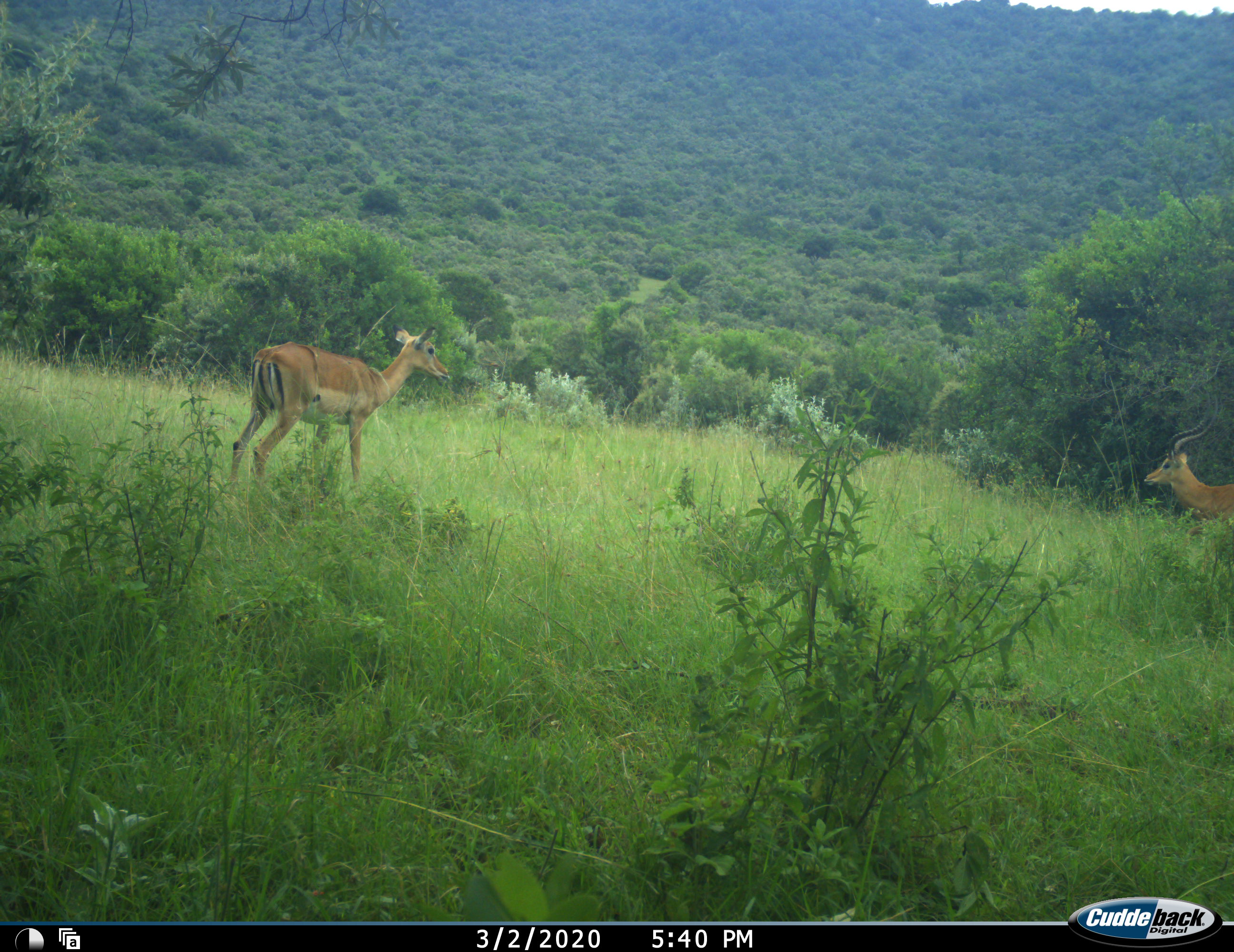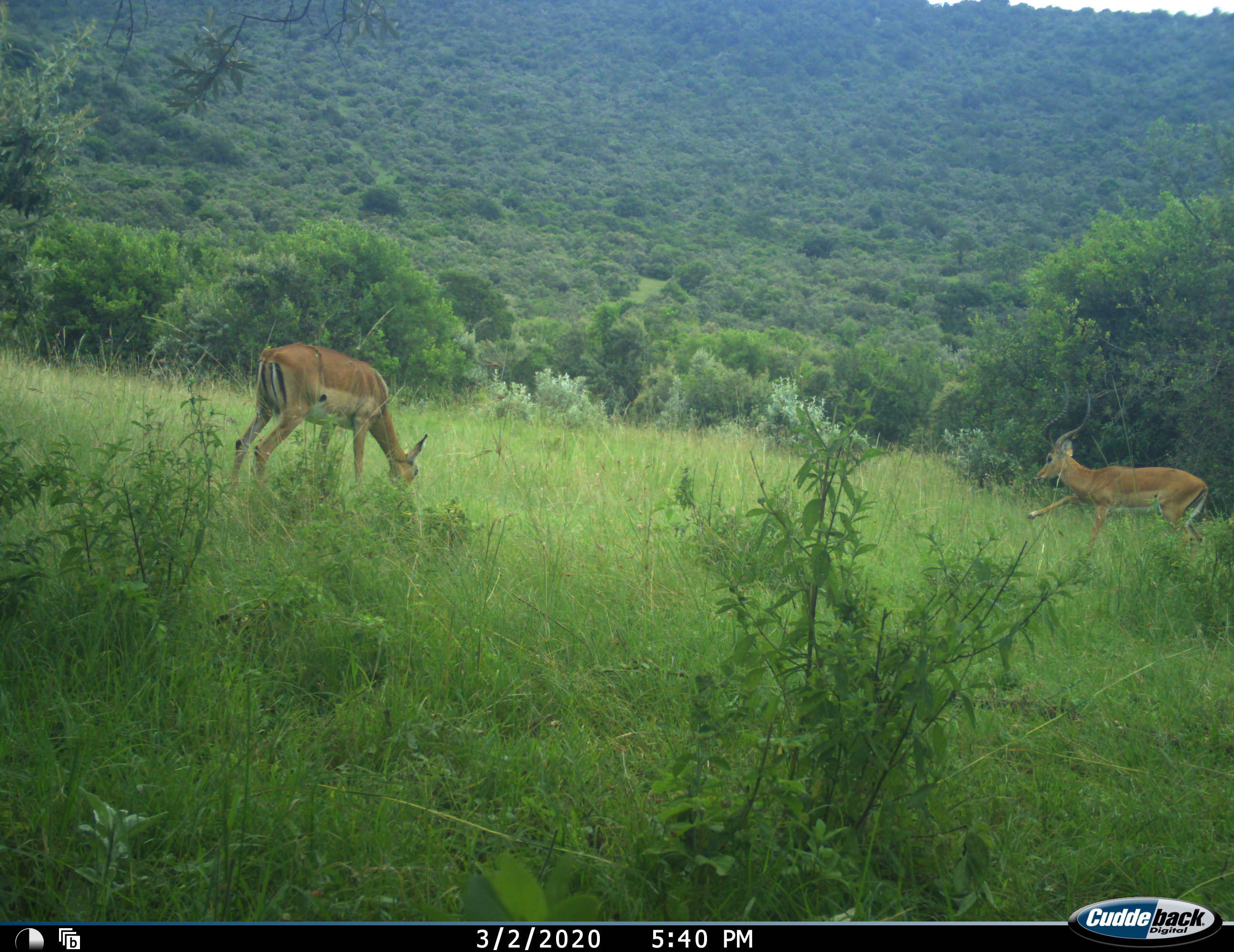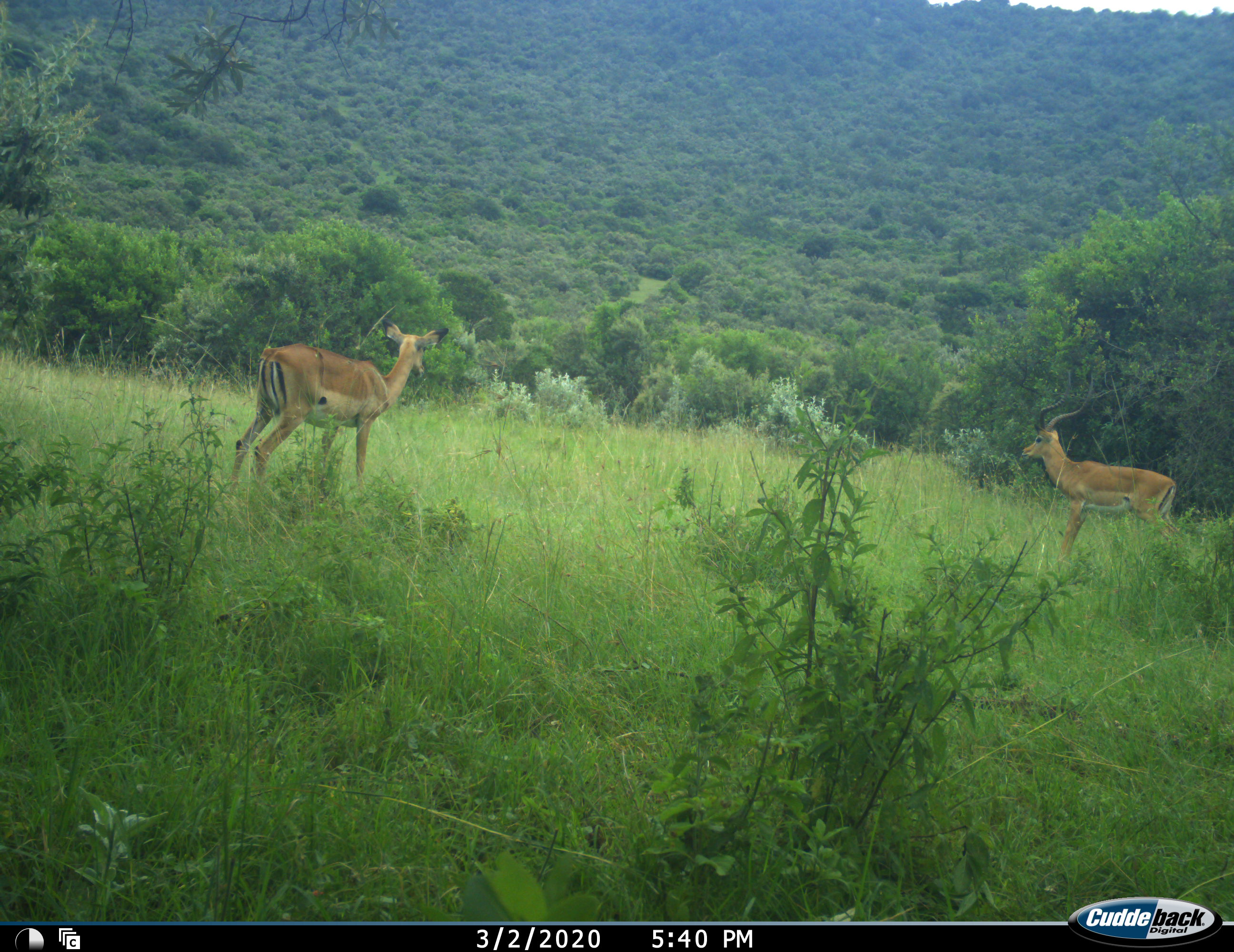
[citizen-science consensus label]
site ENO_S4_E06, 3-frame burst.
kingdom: Animalia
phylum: Chordata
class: Mammalia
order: Artiodactyla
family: Bovidae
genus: Aepyceros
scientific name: Aepyceros melampus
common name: impala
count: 2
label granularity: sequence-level